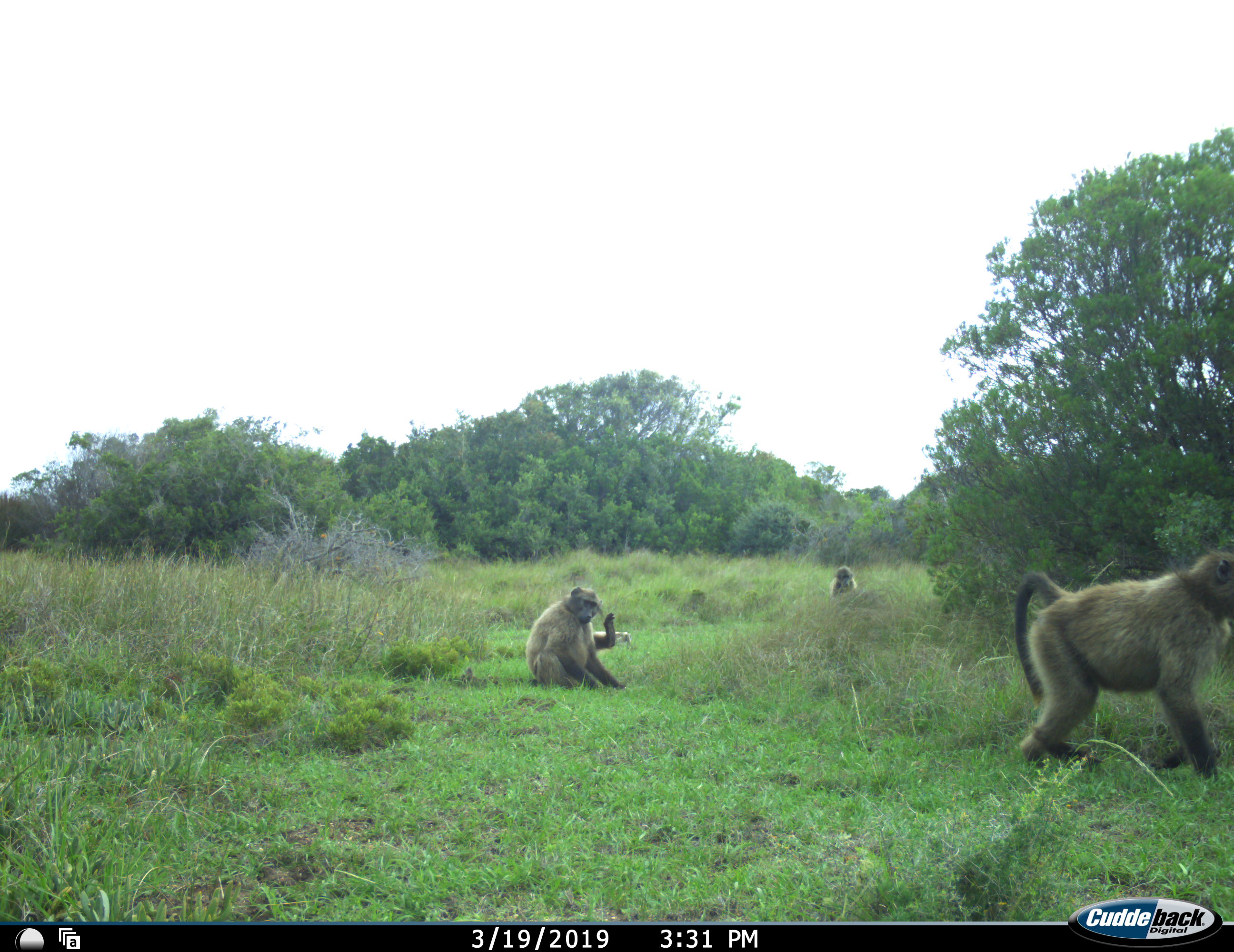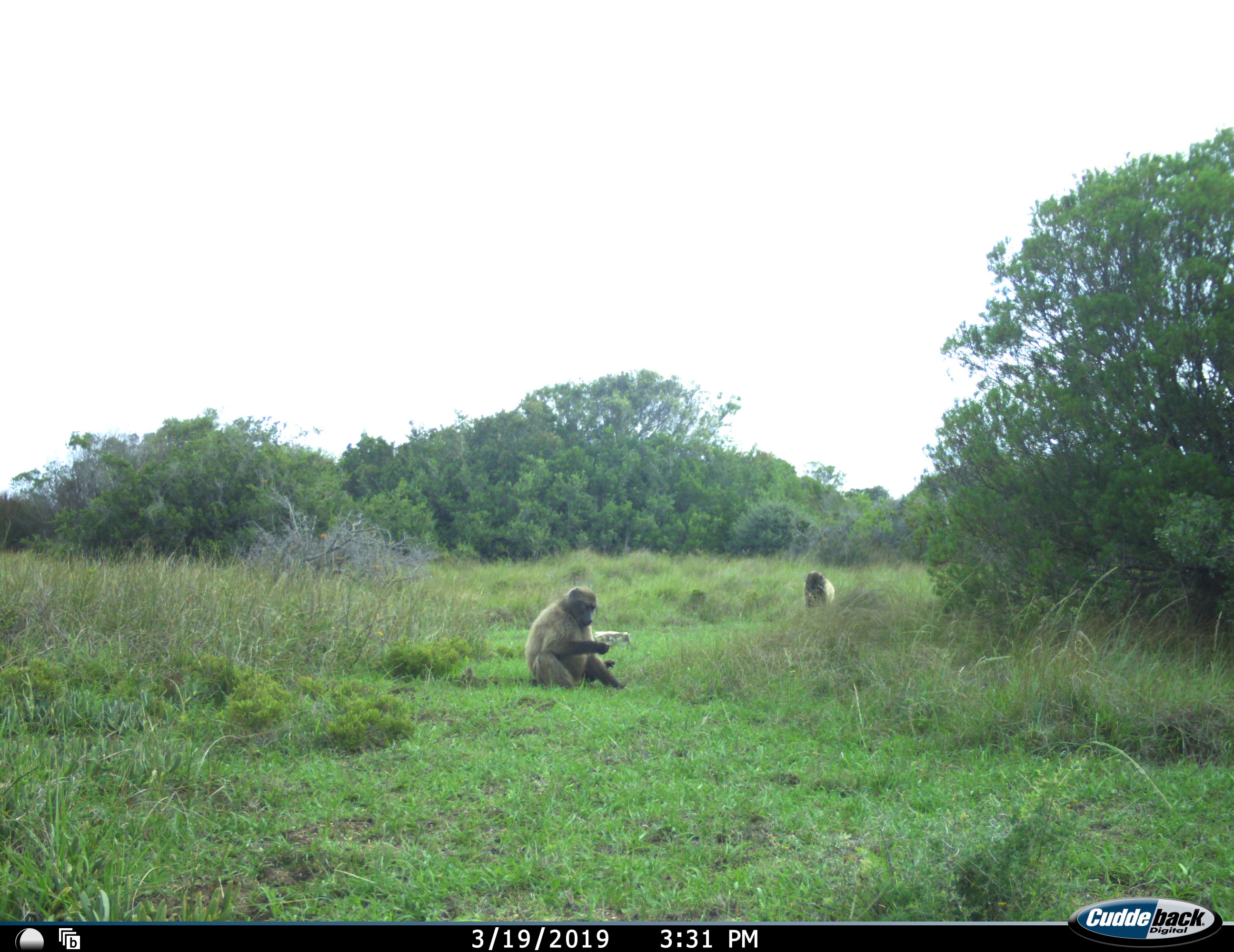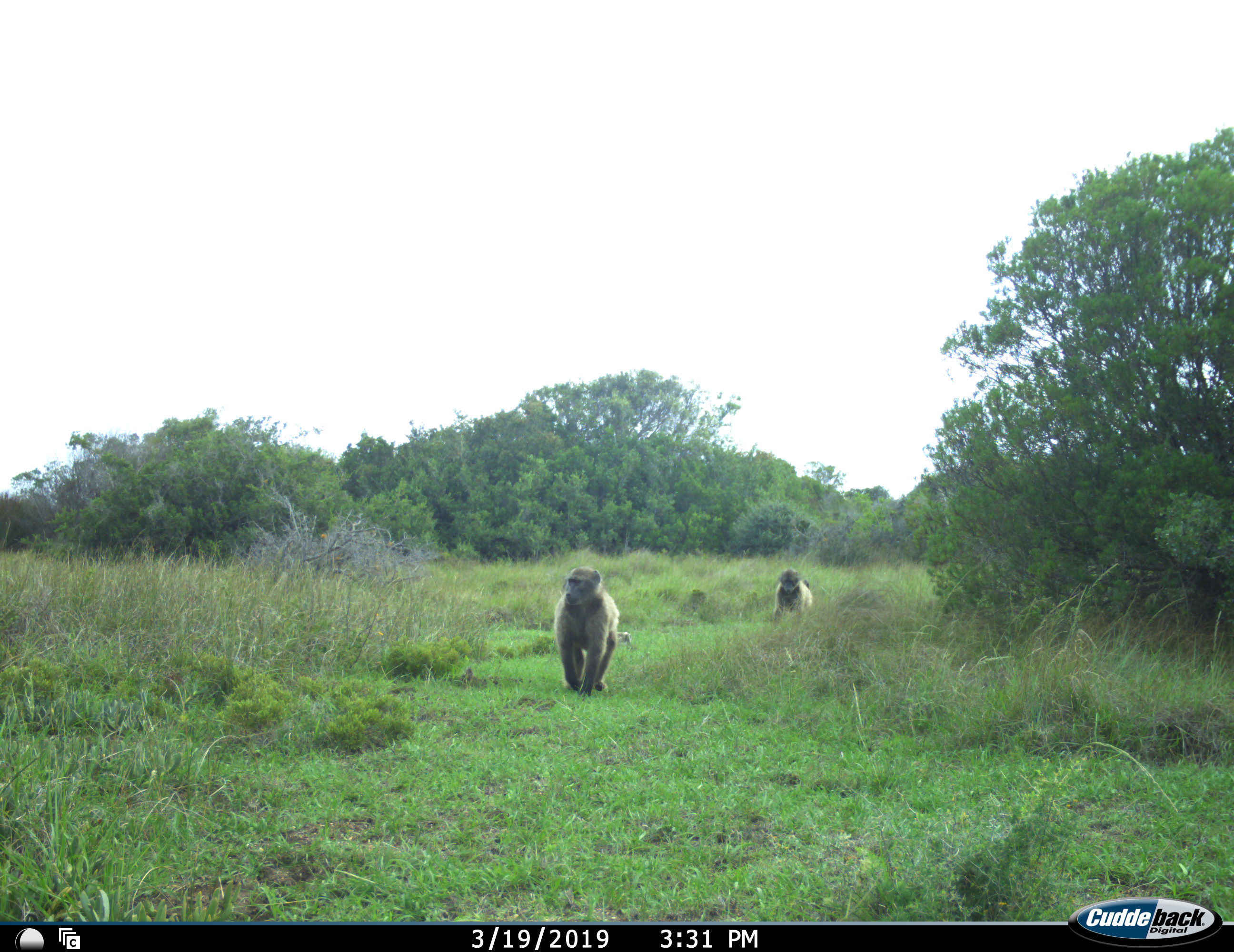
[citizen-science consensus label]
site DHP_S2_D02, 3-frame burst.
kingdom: Animalia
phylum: Chordata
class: Mammalia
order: Primates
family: Cercopithecidae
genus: Papio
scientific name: Papio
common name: baboon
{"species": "baboon (Papio)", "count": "3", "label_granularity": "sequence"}